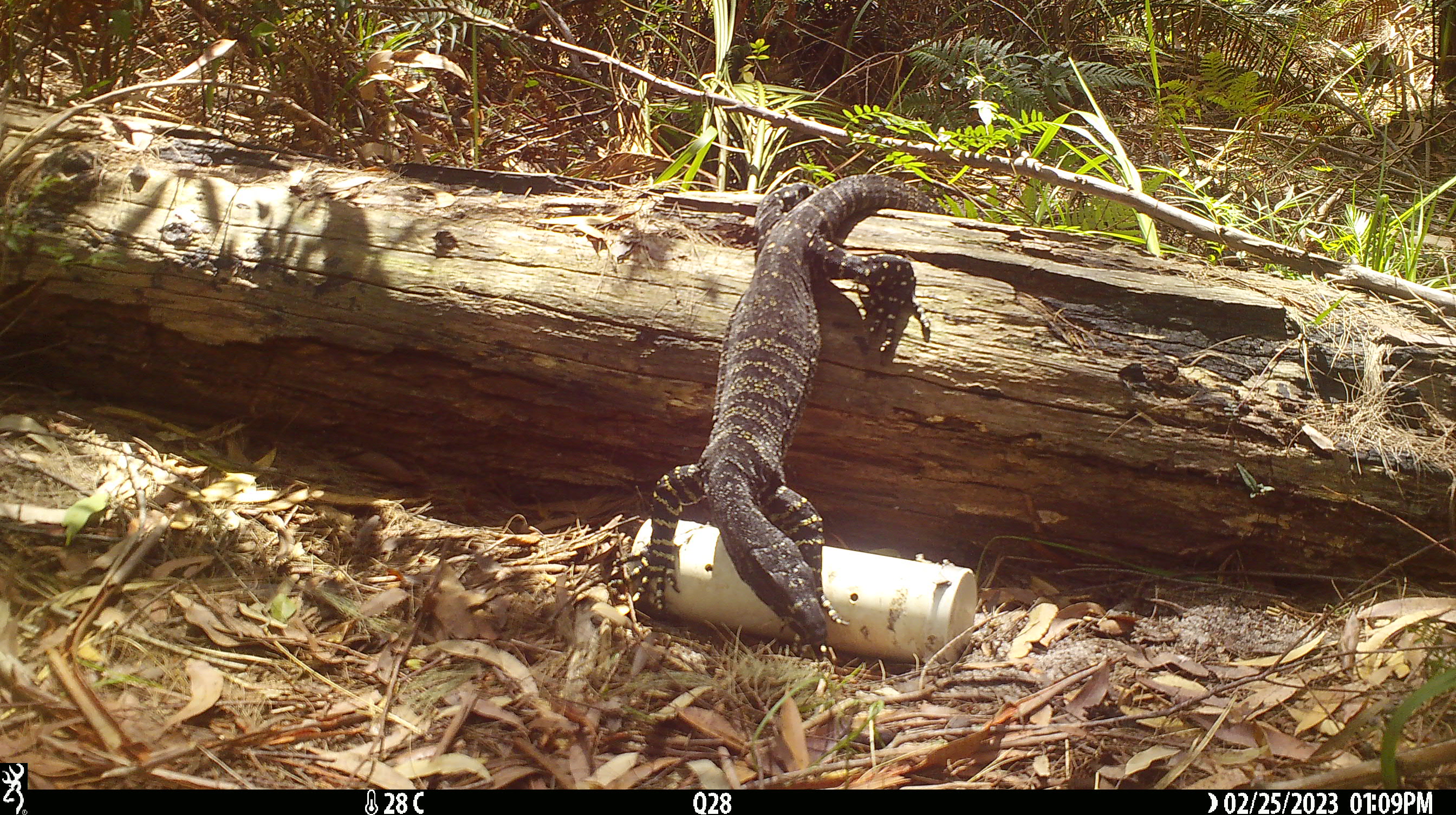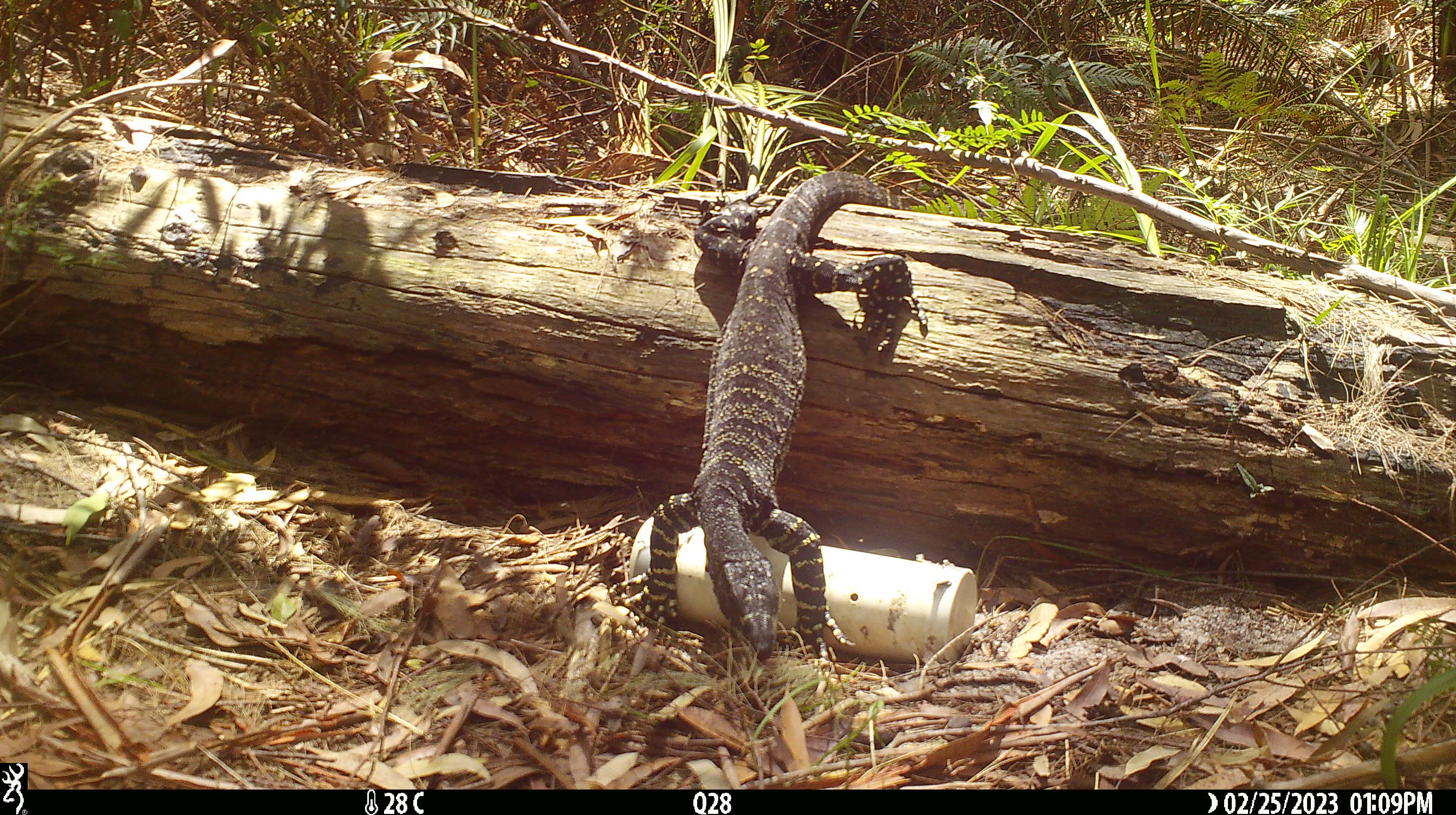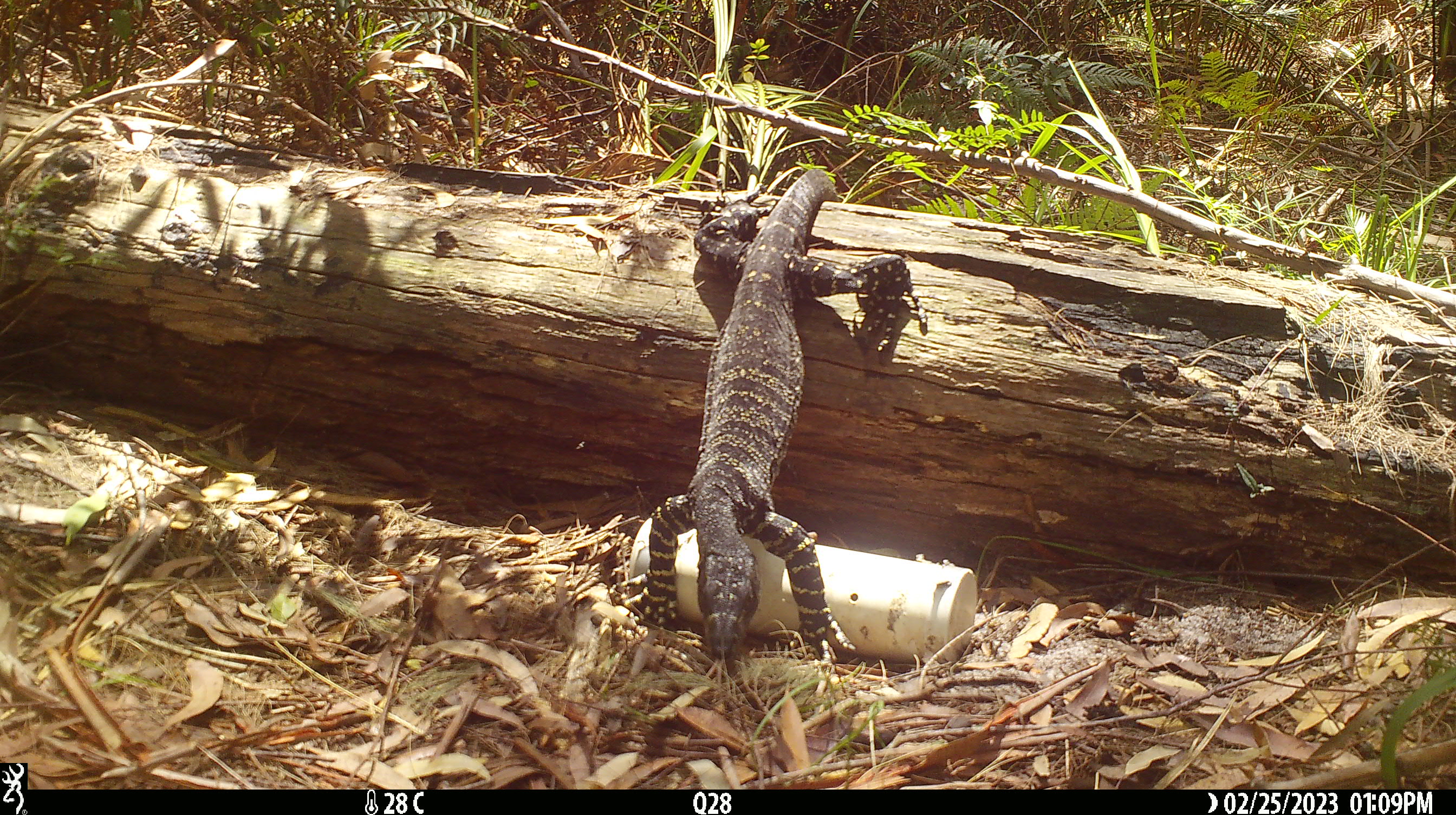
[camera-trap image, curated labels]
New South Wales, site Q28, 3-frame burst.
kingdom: Animalia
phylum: Chordata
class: Reptilia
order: Squamata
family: Varanidae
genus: Varanus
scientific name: Varanus varius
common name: lace monitor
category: goanna